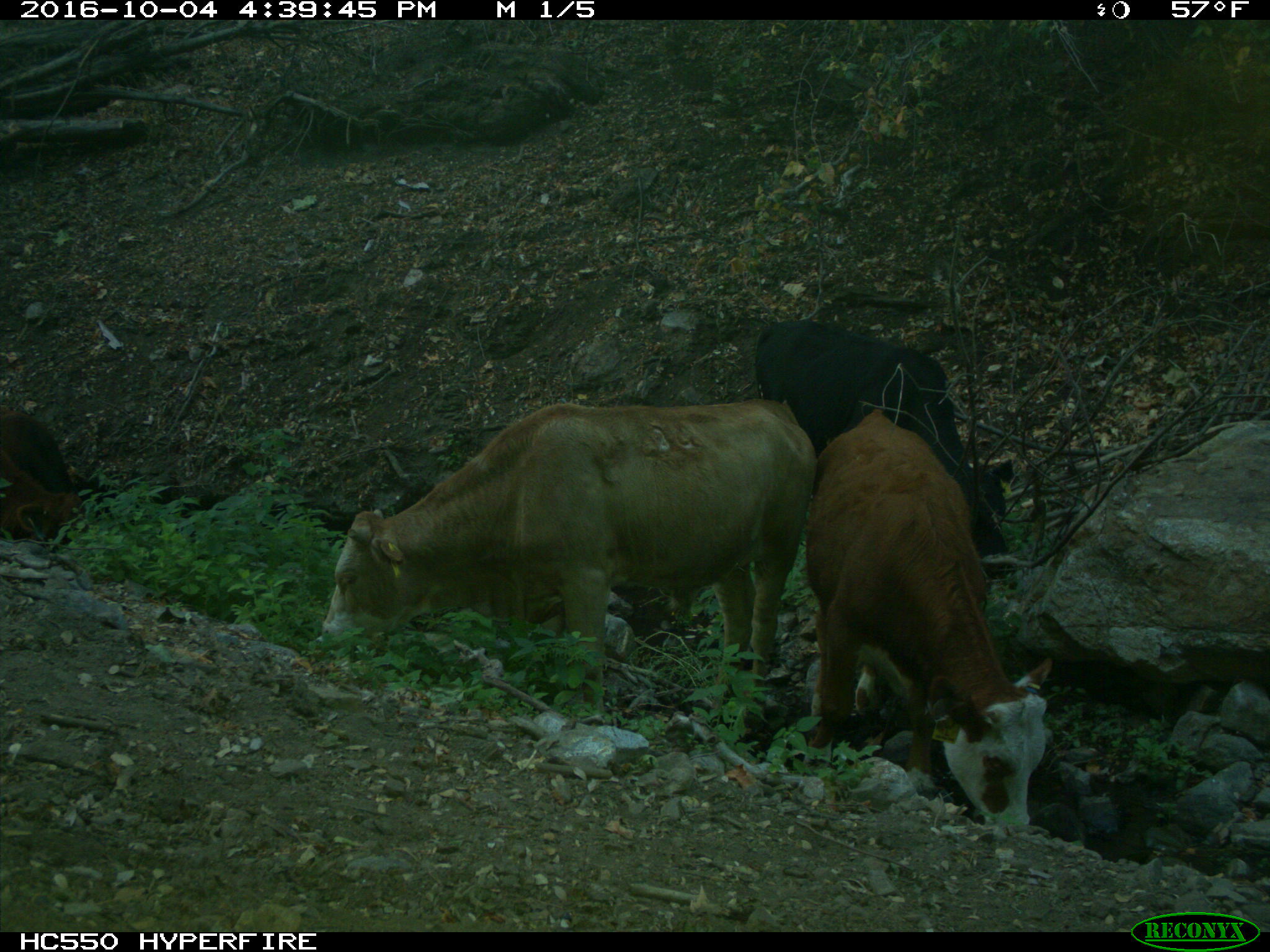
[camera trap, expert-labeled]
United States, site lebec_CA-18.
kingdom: Animalia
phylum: Chordata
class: Mammalia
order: Artiodactyla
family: Bovidae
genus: Bos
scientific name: Bos taurus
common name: domestic cow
Bos taurus (domestic cow).